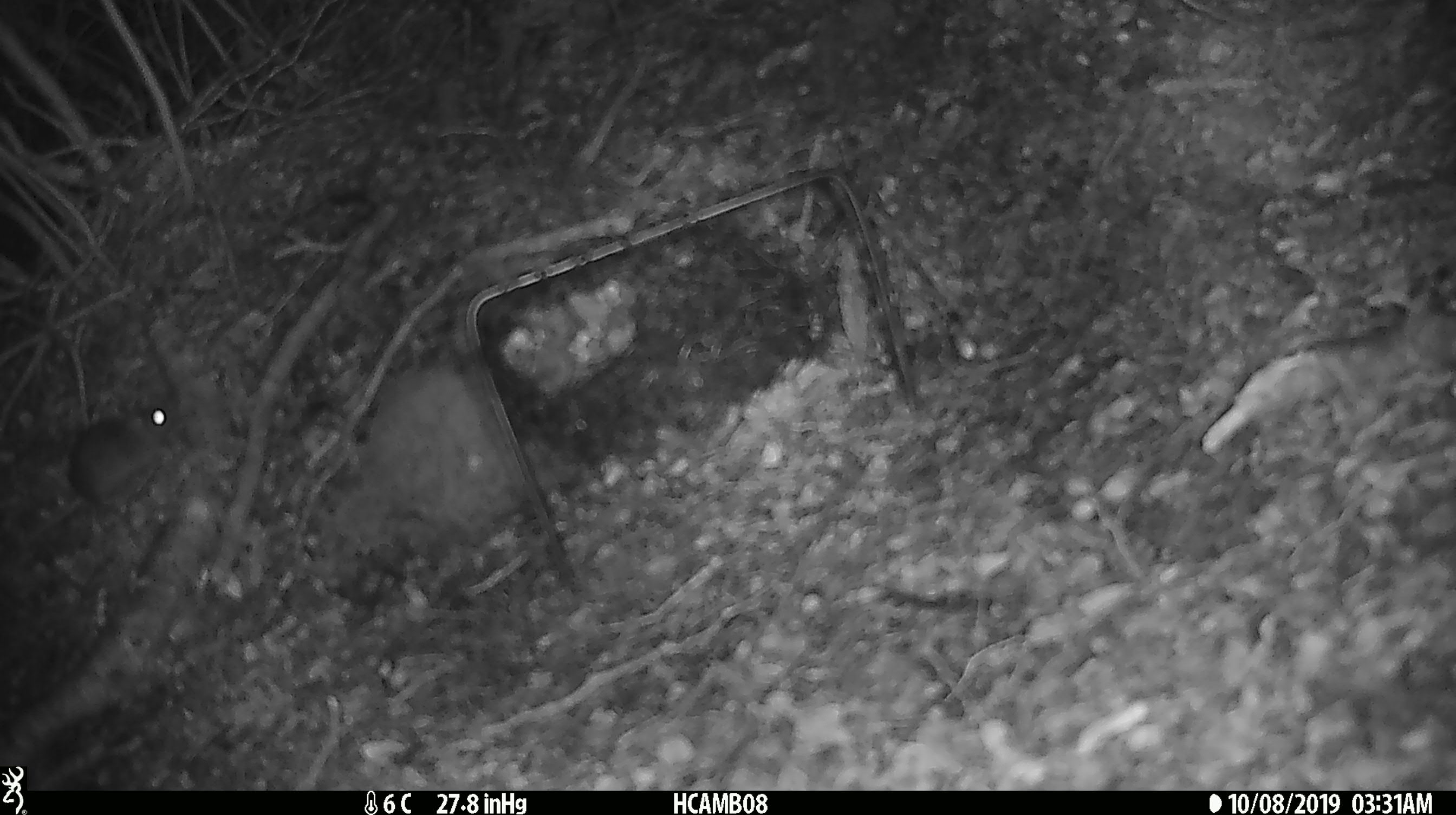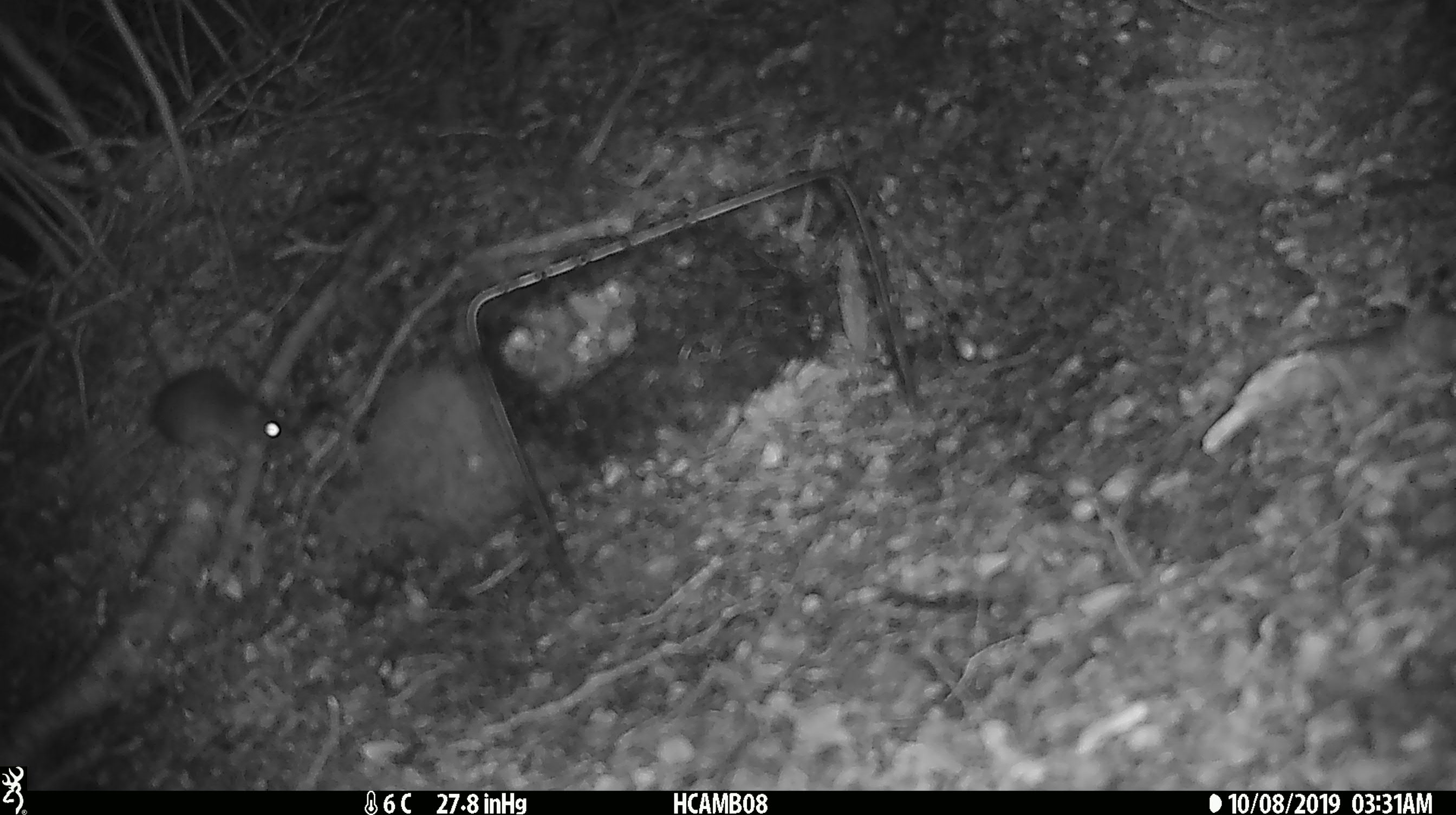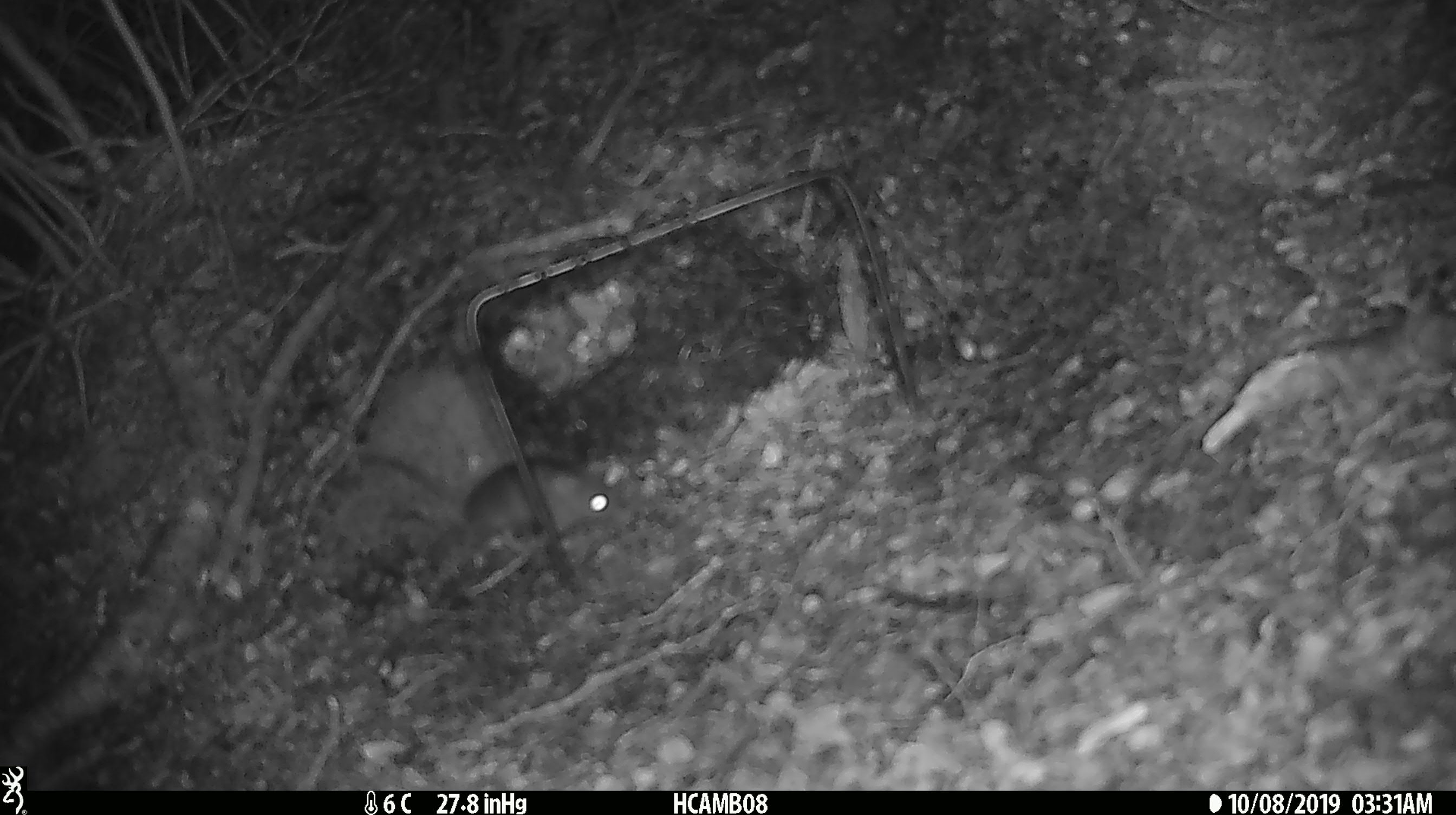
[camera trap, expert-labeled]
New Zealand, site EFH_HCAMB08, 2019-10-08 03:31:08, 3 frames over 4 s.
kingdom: Animalia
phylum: Chordata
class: Mammalia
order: Rodentia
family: Muridae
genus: Mus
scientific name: Mus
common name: mouse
Mouse (Mus).